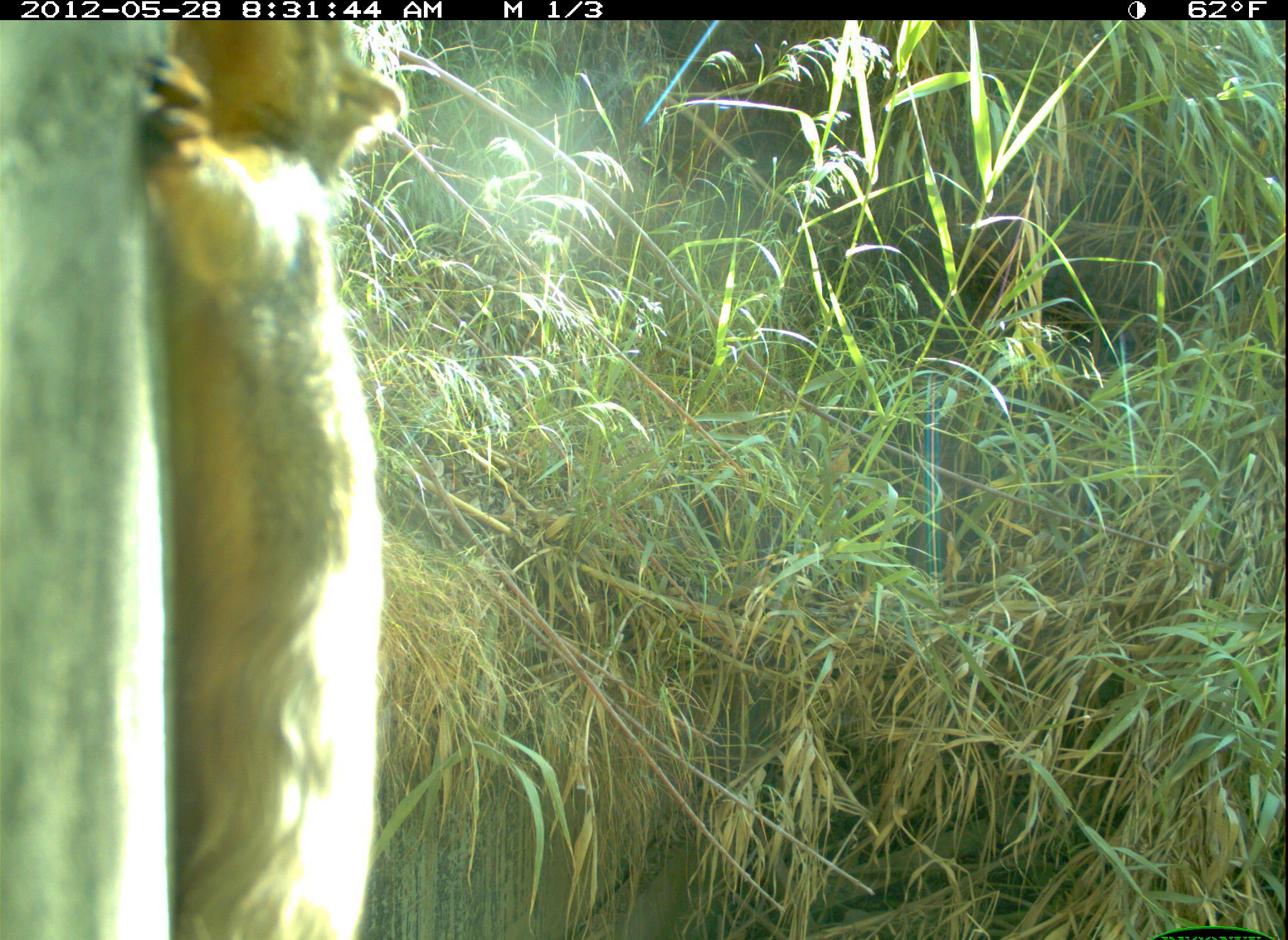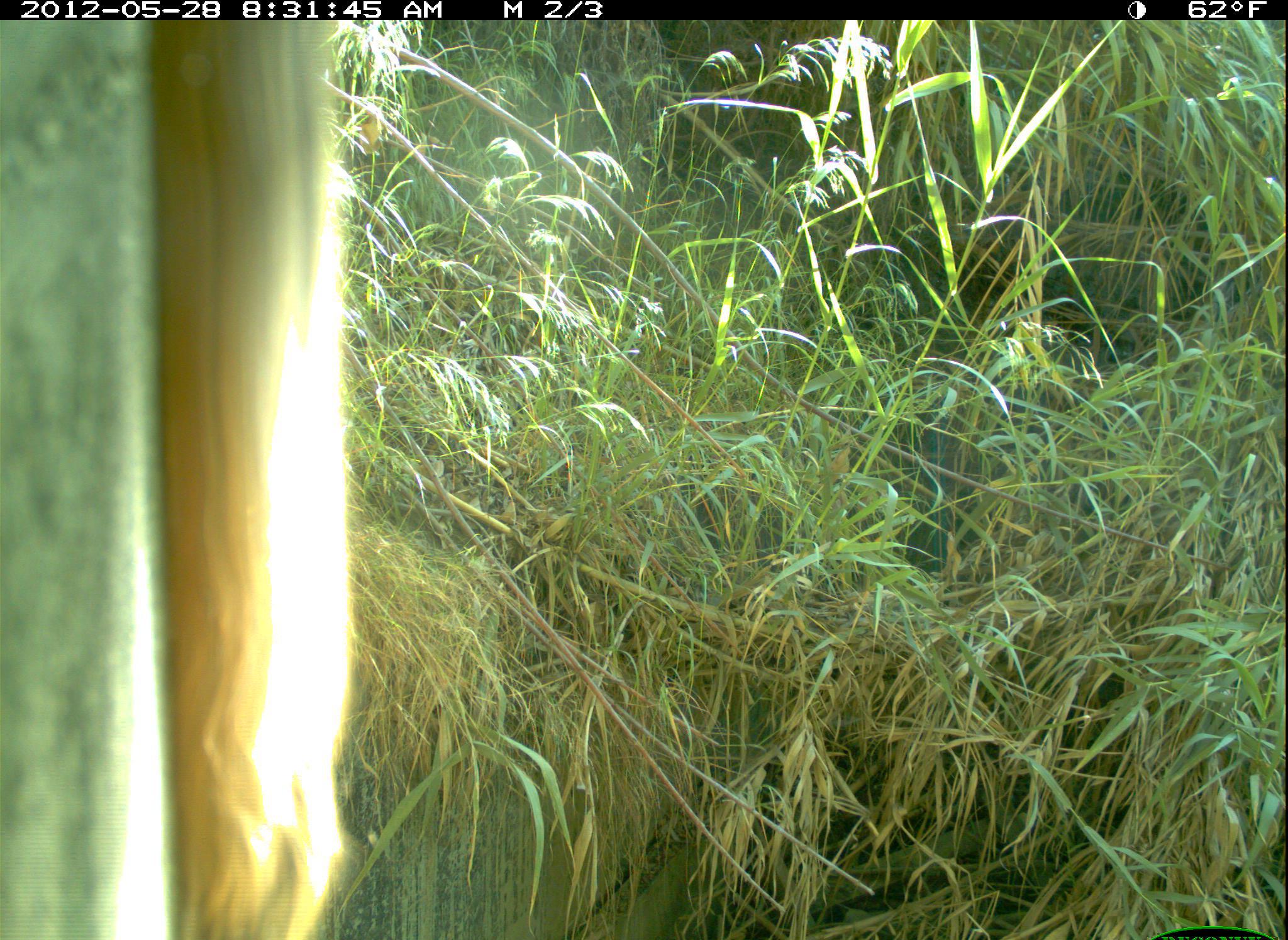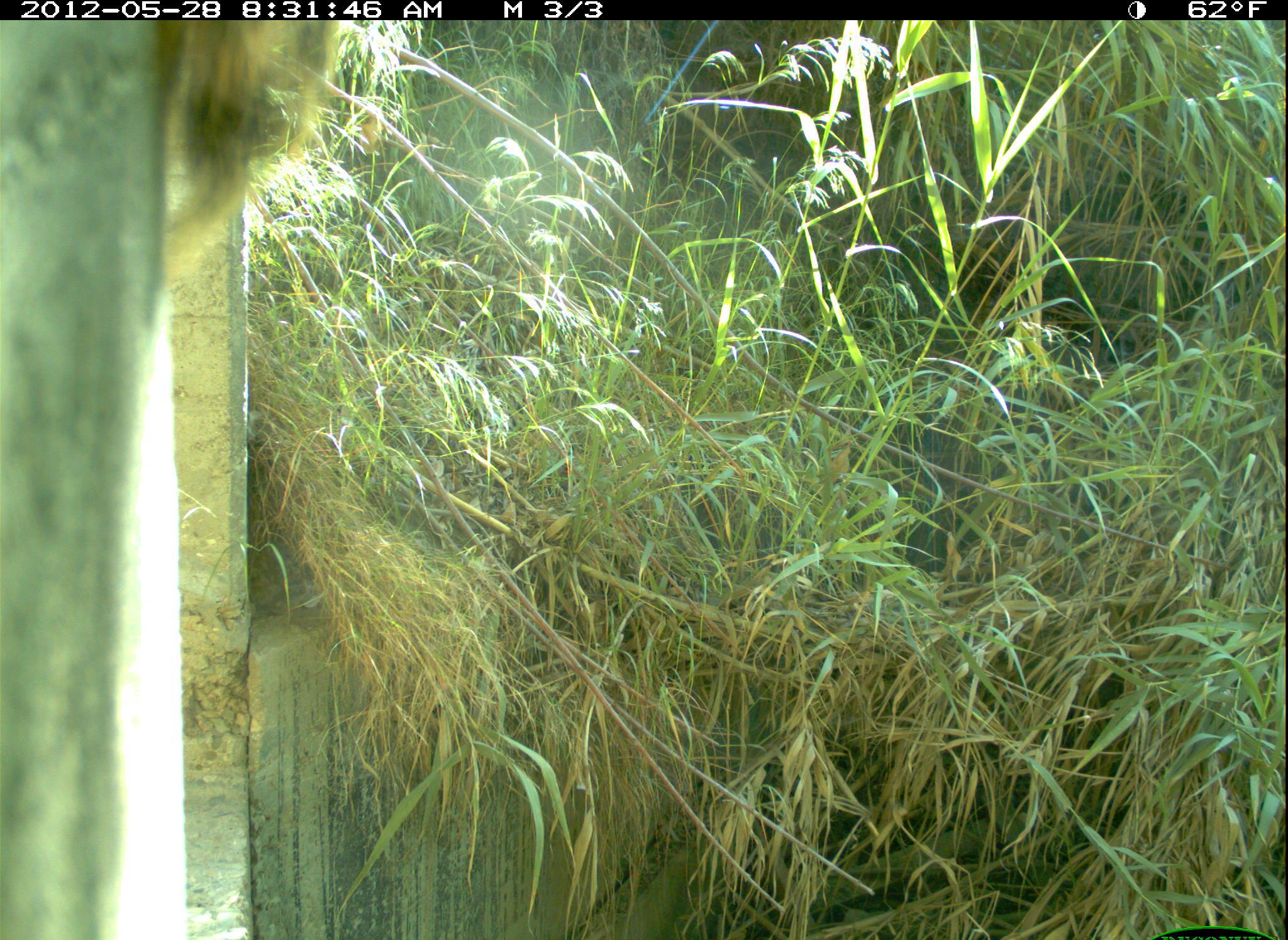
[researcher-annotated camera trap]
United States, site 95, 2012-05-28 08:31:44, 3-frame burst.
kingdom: Animalia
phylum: Chordata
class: Mammalia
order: Rodentia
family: Sciuridae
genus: Sciurus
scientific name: Sciurus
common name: squirrel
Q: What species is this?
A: Squirrel (Sciurus).